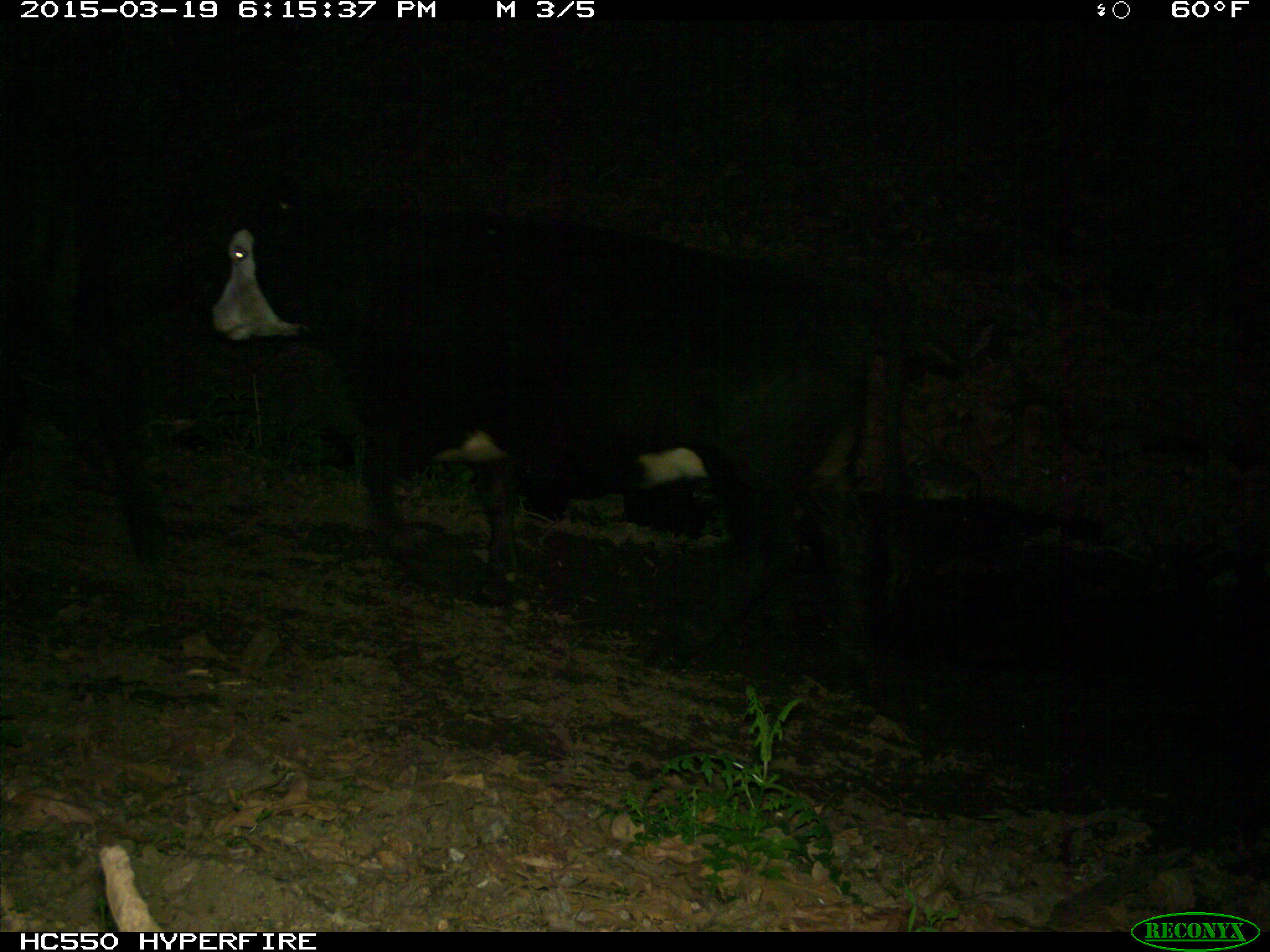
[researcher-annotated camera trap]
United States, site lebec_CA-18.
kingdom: Animalia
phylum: Chordata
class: Mammalia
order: Artiodactyla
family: Bovidae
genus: Bos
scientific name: Bos taurus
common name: domestic cow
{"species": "Bos taurus (domestic cow)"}